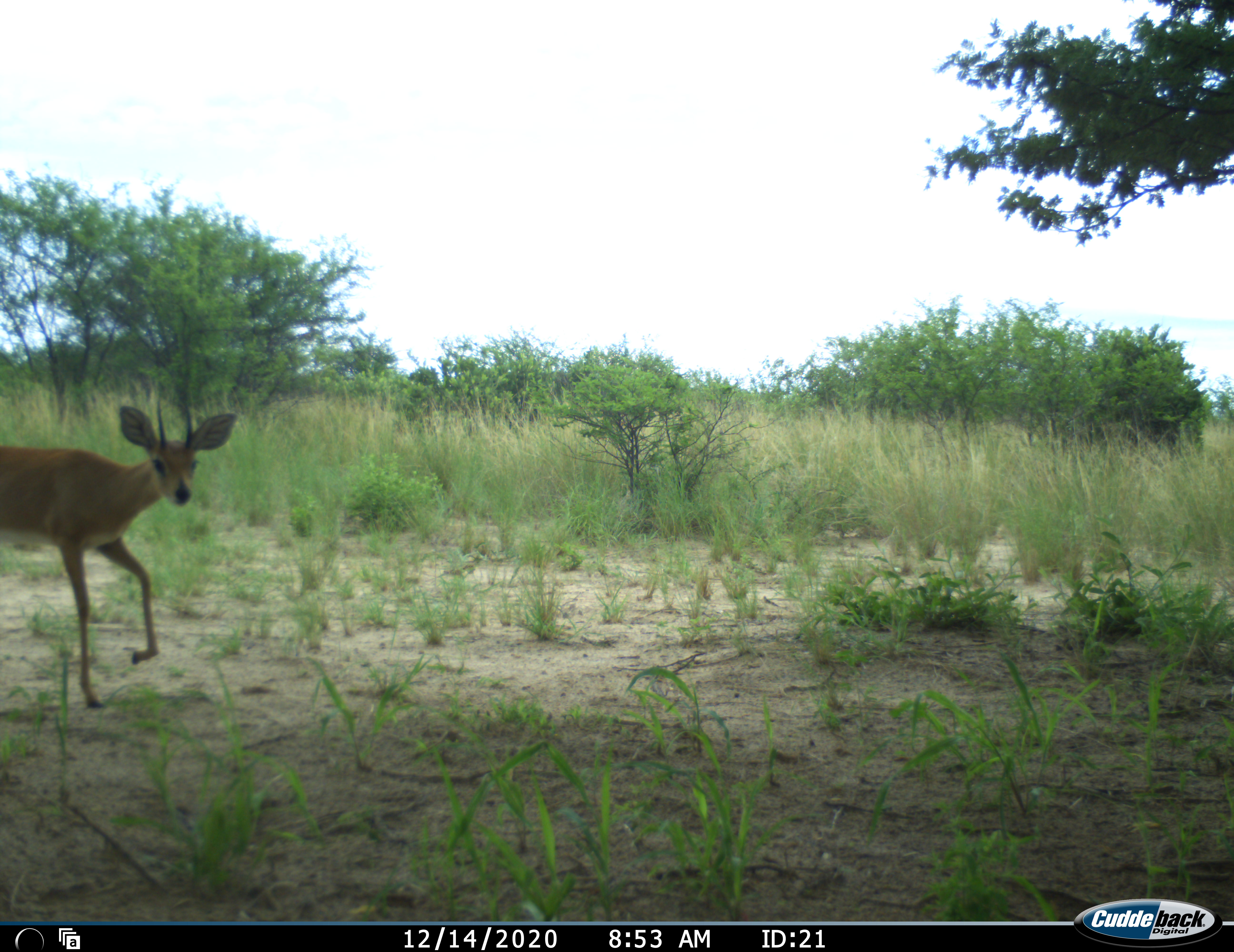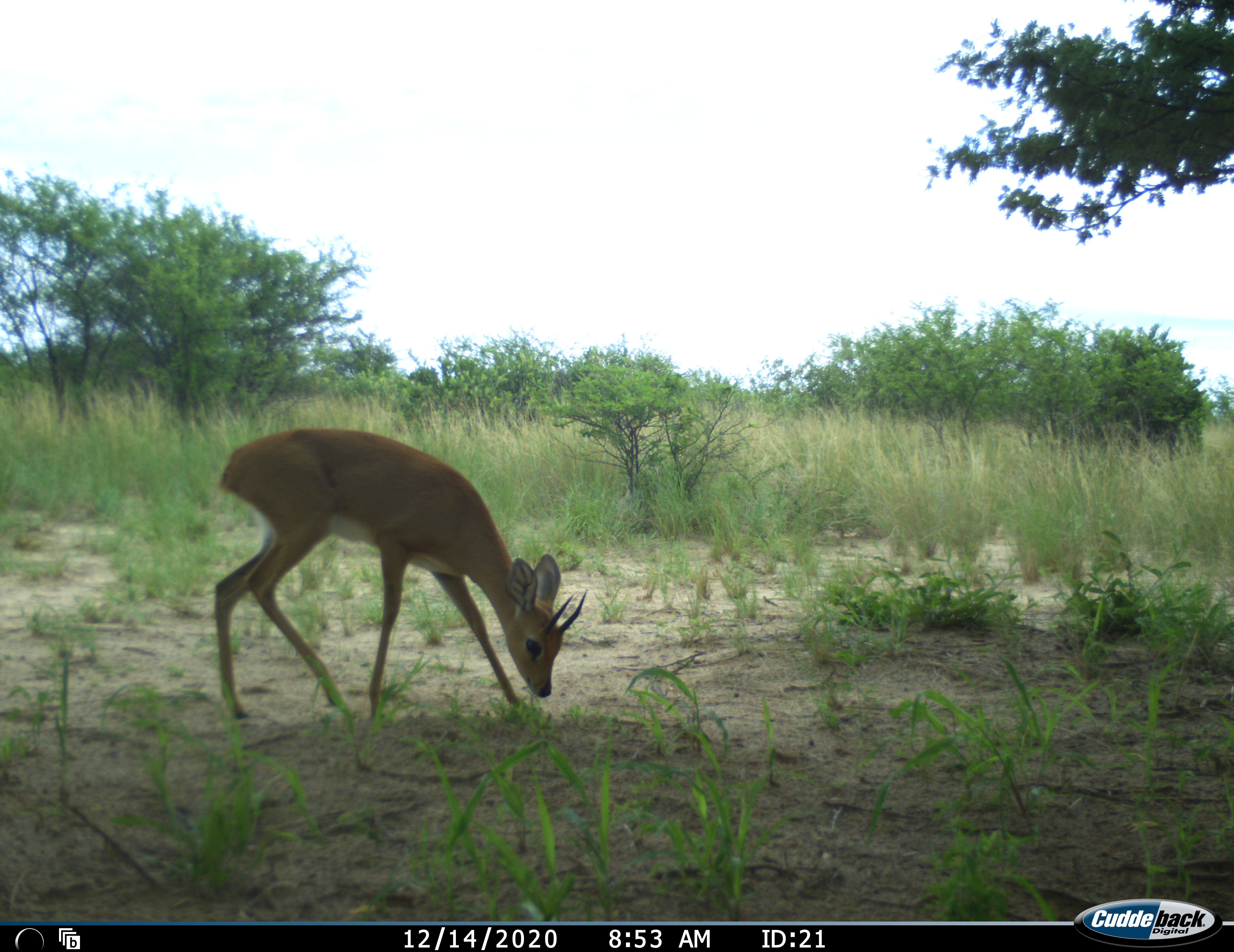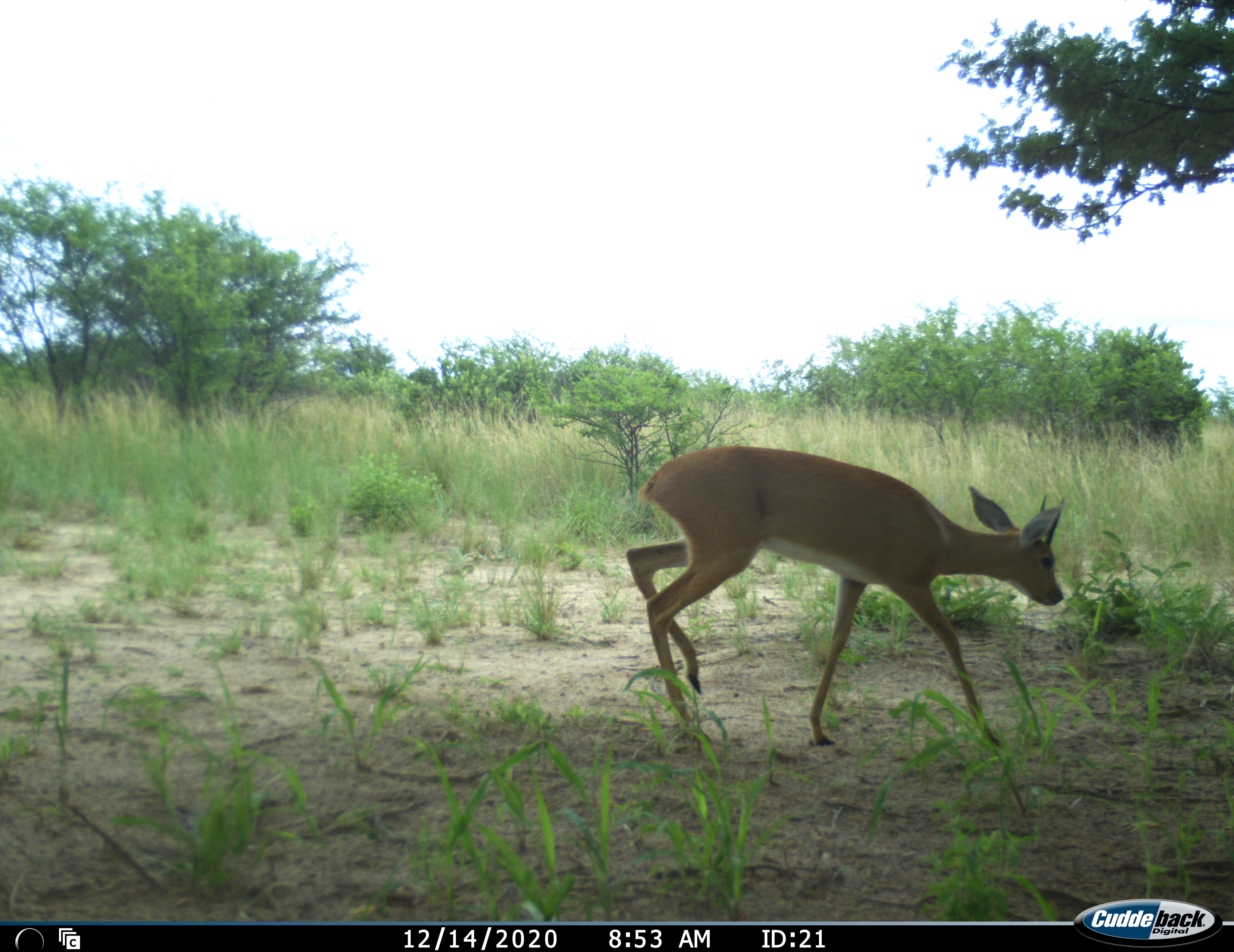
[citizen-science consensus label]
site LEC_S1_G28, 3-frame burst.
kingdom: Animalia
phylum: Chordata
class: Mammalia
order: Artiodactyla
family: Bovidae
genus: Raphicerus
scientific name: Raphicerus campestris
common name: steenbok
Steenbok (Raphicerus campestris), count 1. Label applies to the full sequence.